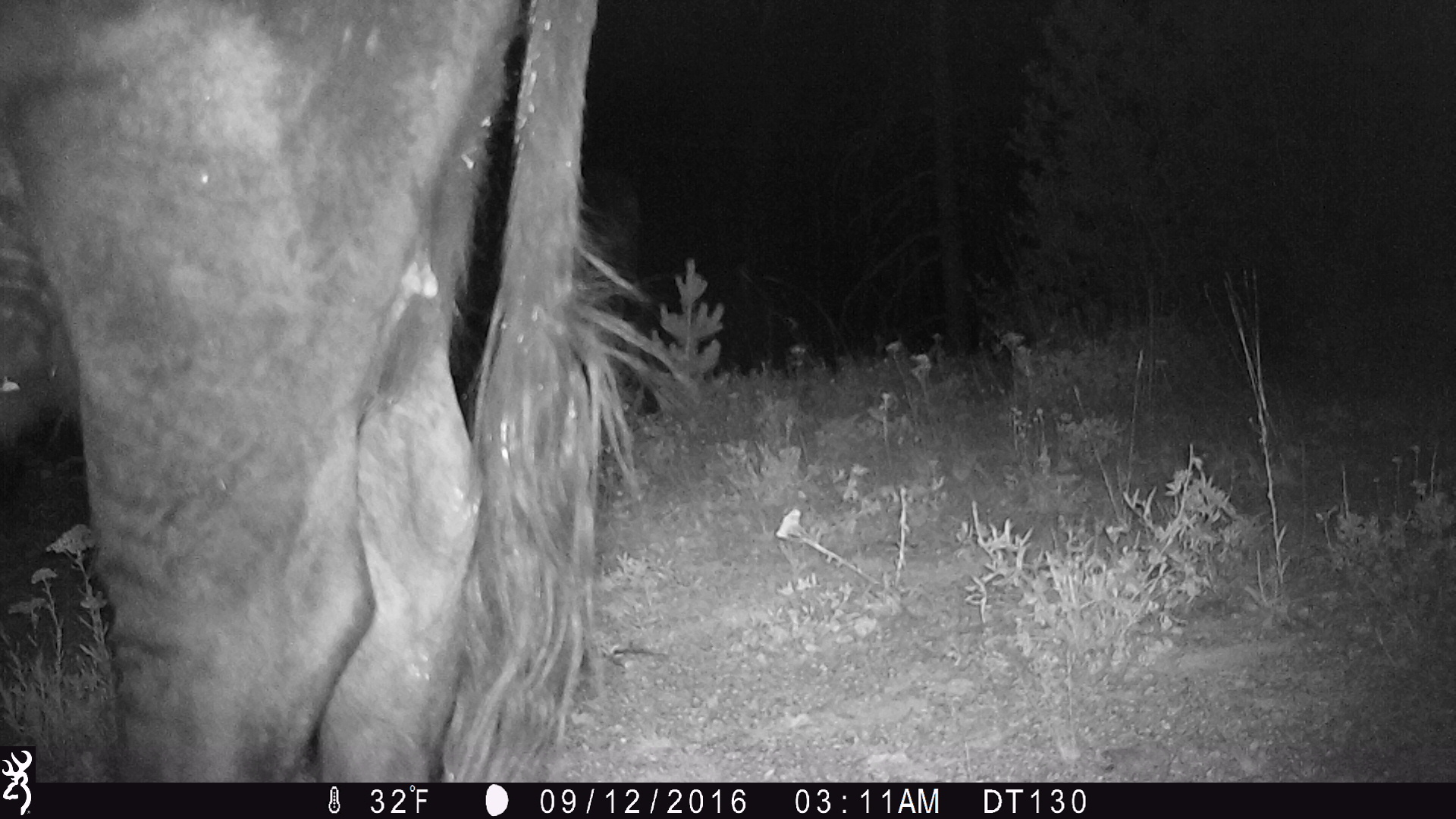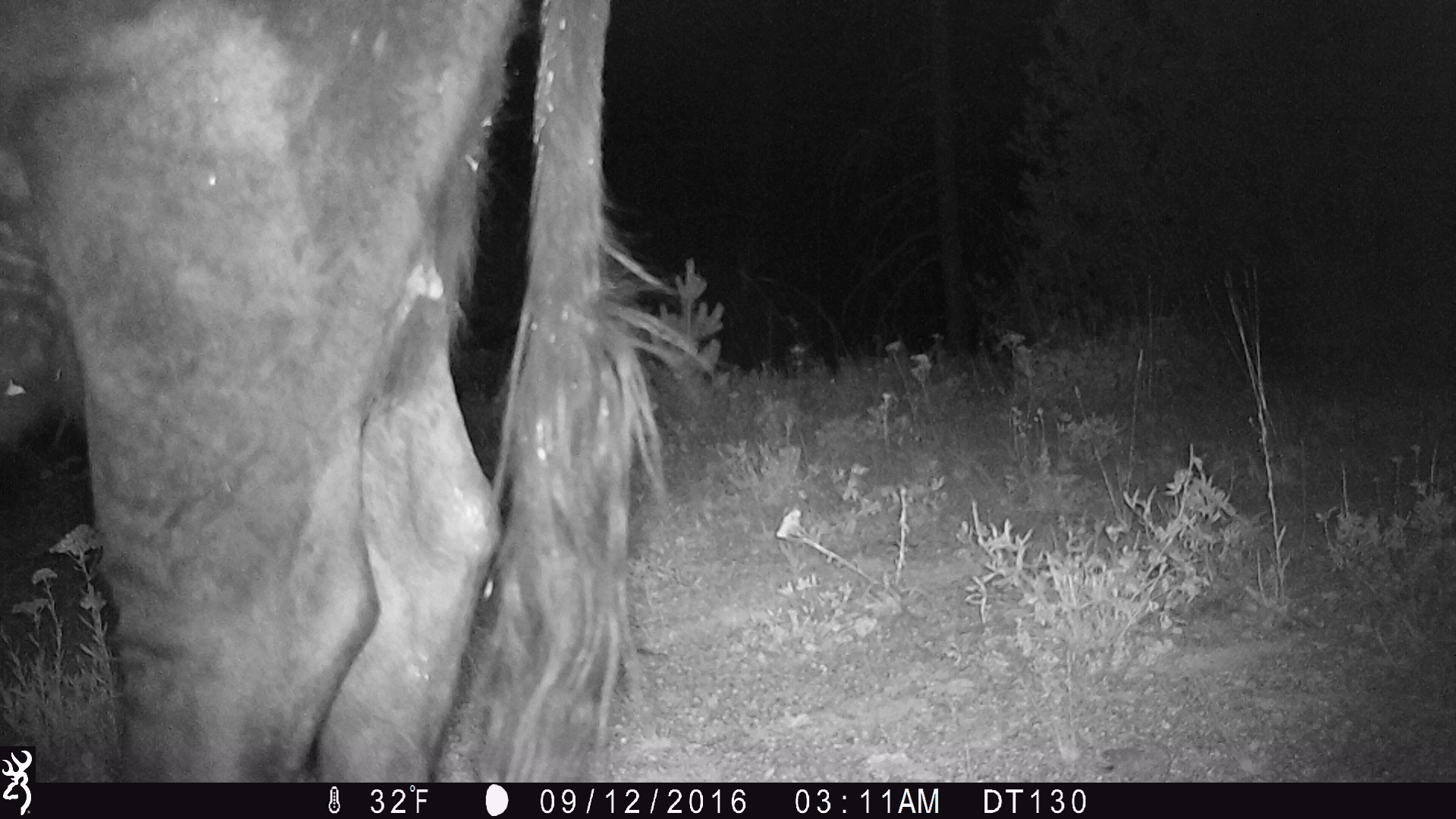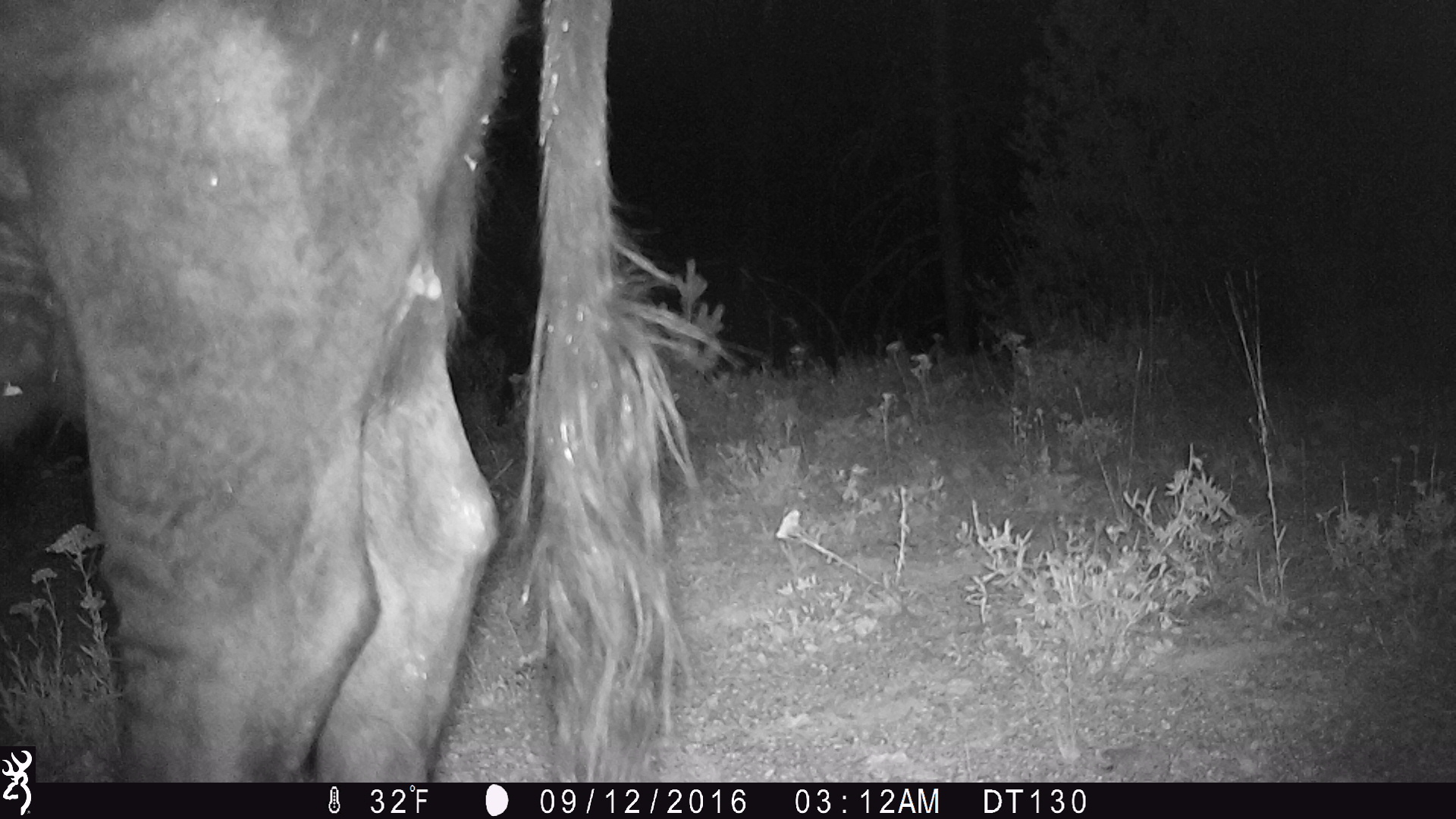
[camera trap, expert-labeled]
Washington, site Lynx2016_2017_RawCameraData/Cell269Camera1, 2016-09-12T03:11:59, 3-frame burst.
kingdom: Animalia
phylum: Chordata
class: Mammalia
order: Artiodactyla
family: Bovidae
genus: Bos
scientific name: Bos taurus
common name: domestic cattle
Domestic cattle (Bos taurus). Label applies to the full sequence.